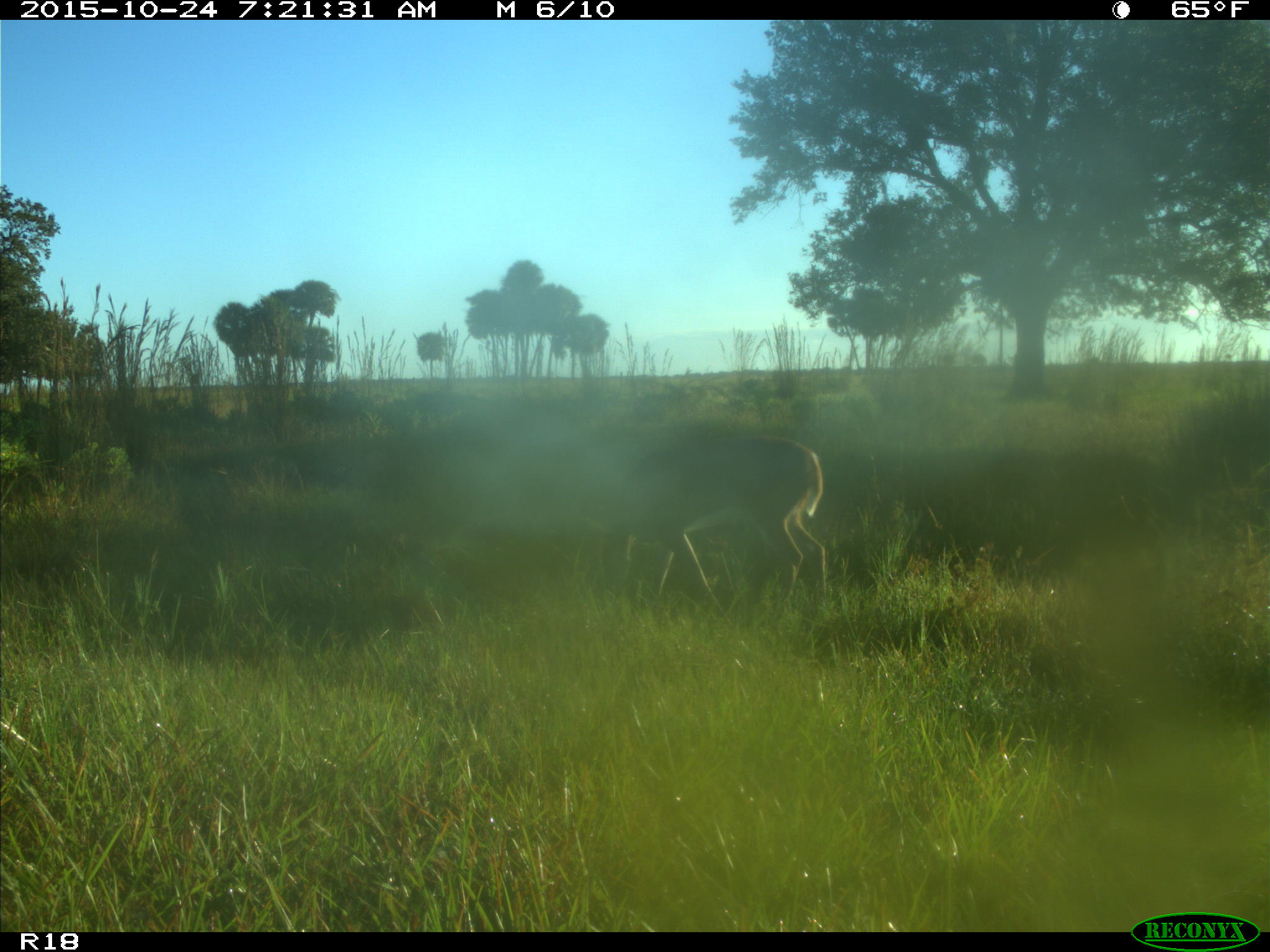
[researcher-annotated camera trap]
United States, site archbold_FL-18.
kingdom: Animalia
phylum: Chordata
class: Mammalia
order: Artiodactyla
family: Cervidae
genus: Odocoileus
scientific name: Odocoileus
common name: deer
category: unidentified deer